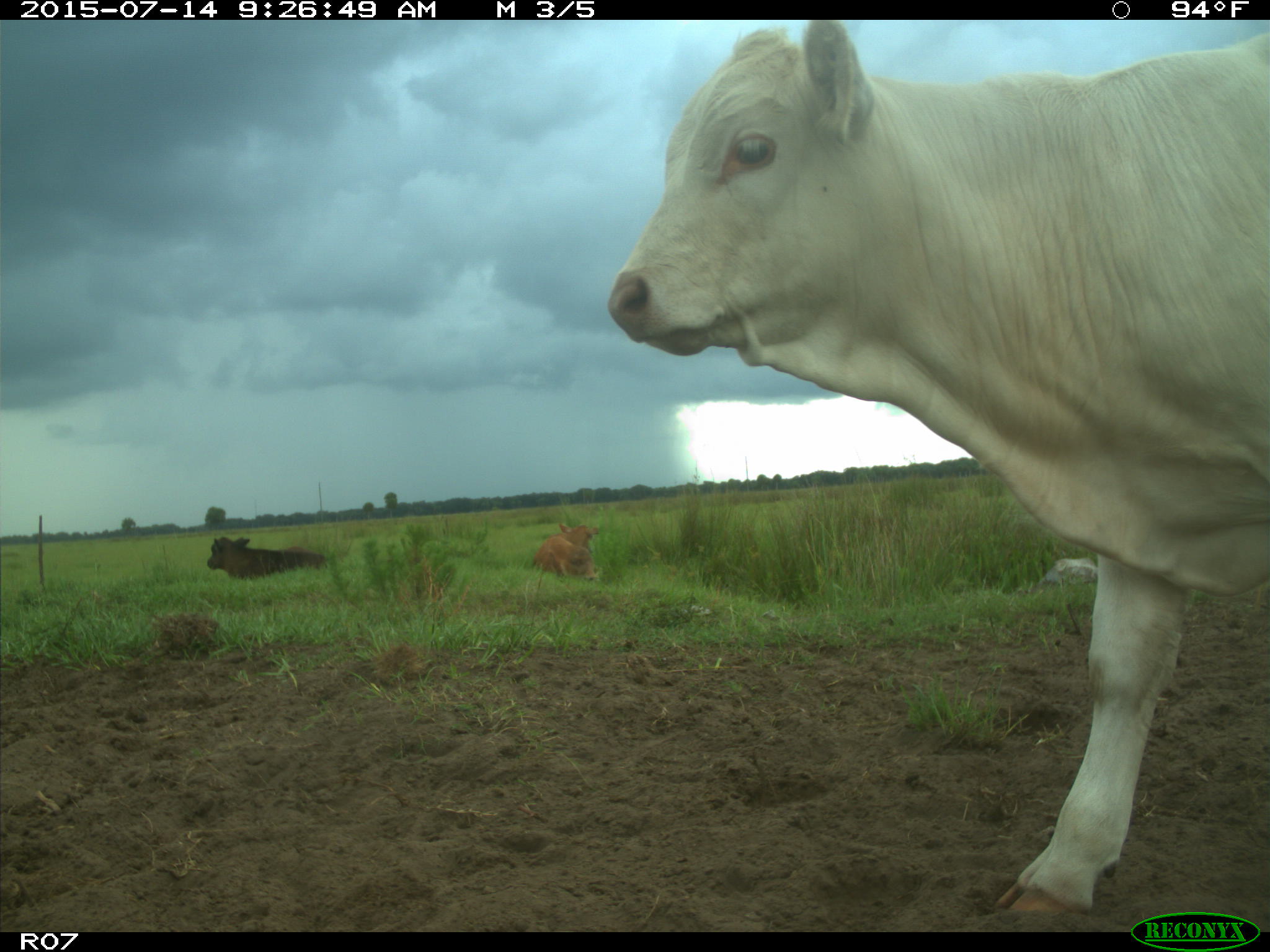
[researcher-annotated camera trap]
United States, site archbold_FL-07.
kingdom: Animalia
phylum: Chordata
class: Mammalia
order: Artiodactyla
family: Bovidae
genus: Bos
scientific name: Bos taurus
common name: domestic cow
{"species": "Bos taurus (domestic cow)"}